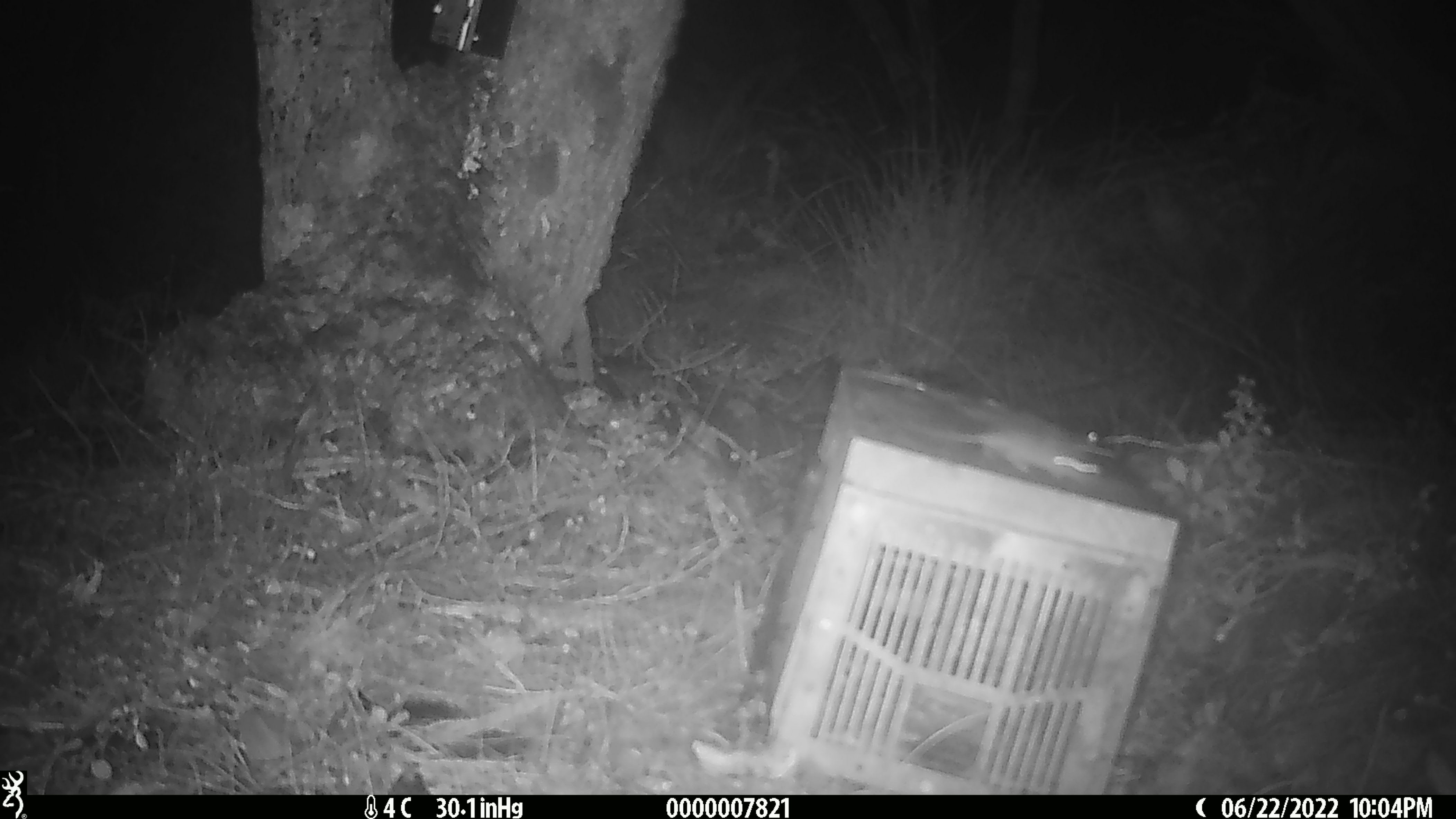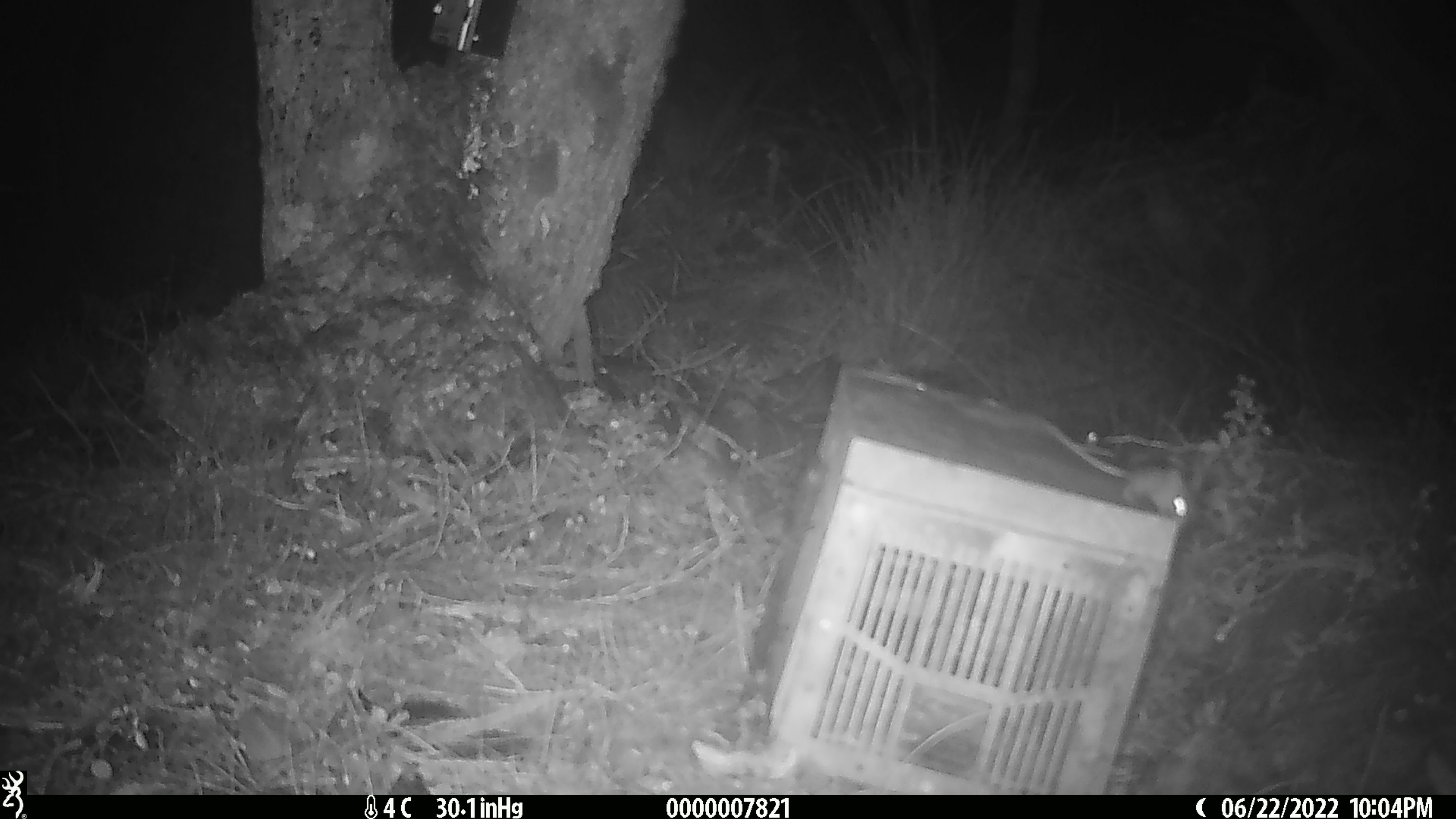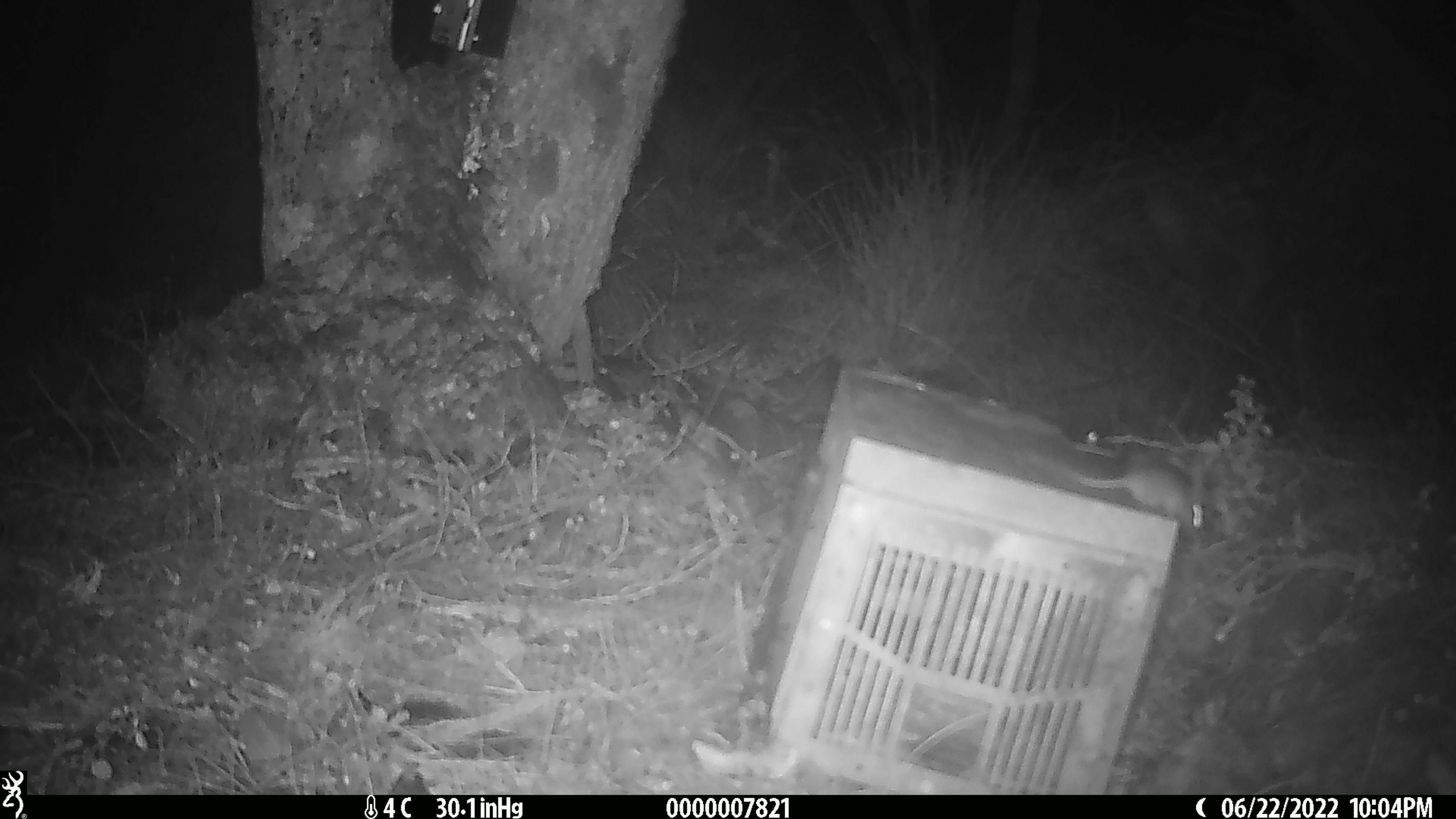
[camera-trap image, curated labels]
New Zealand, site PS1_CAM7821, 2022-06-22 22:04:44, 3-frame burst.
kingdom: Animalia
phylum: Chordata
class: Mammalia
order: Rodentia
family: Muridae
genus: Mus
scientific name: Mus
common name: mouse